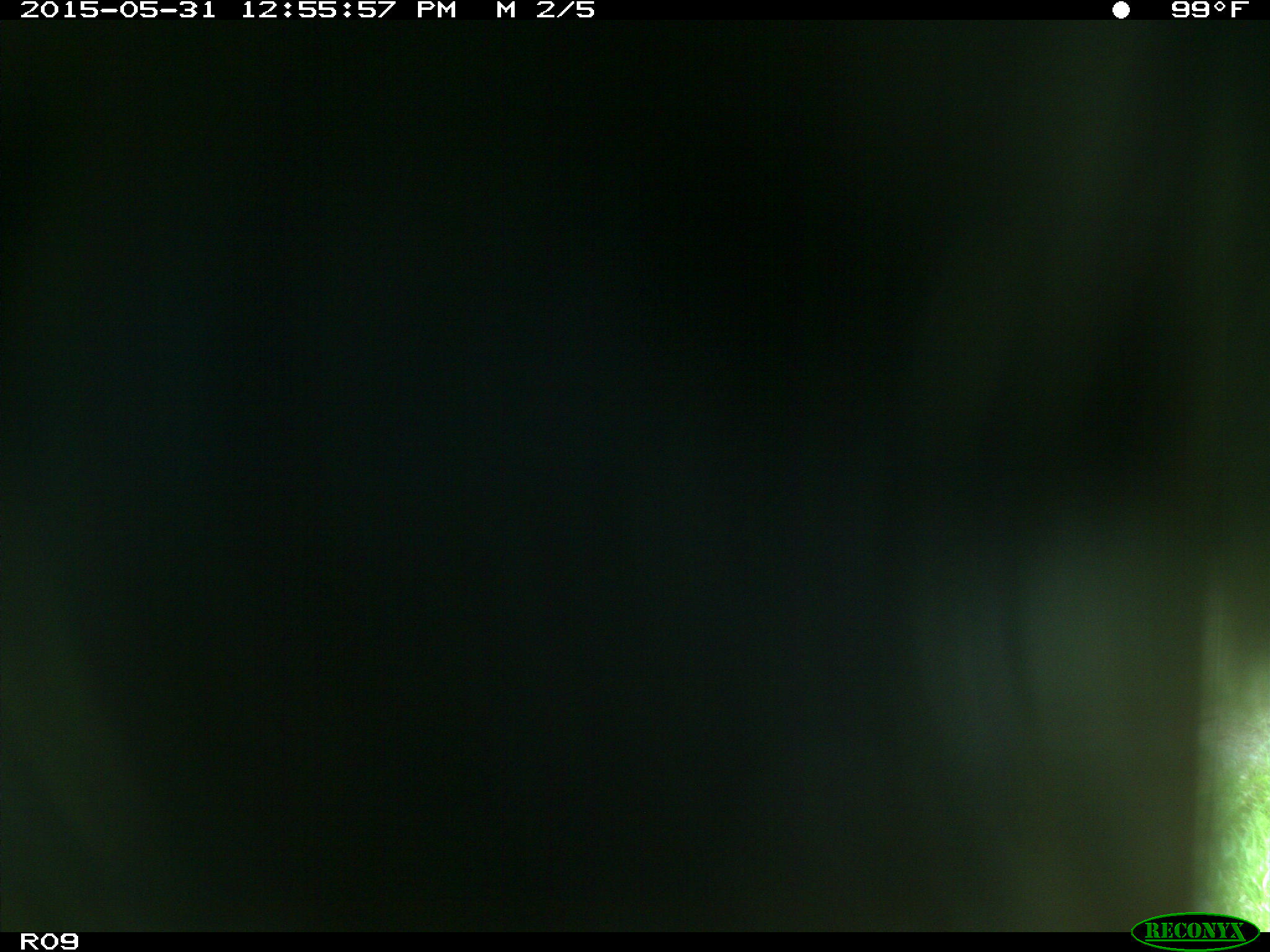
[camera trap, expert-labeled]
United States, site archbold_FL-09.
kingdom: Animalia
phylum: Chordata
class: Mammalia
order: Artiodactyla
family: Bovidae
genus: Bos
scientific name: Bos taurus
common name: domestic cow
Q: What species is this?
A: Bos taurus (domestic cow).